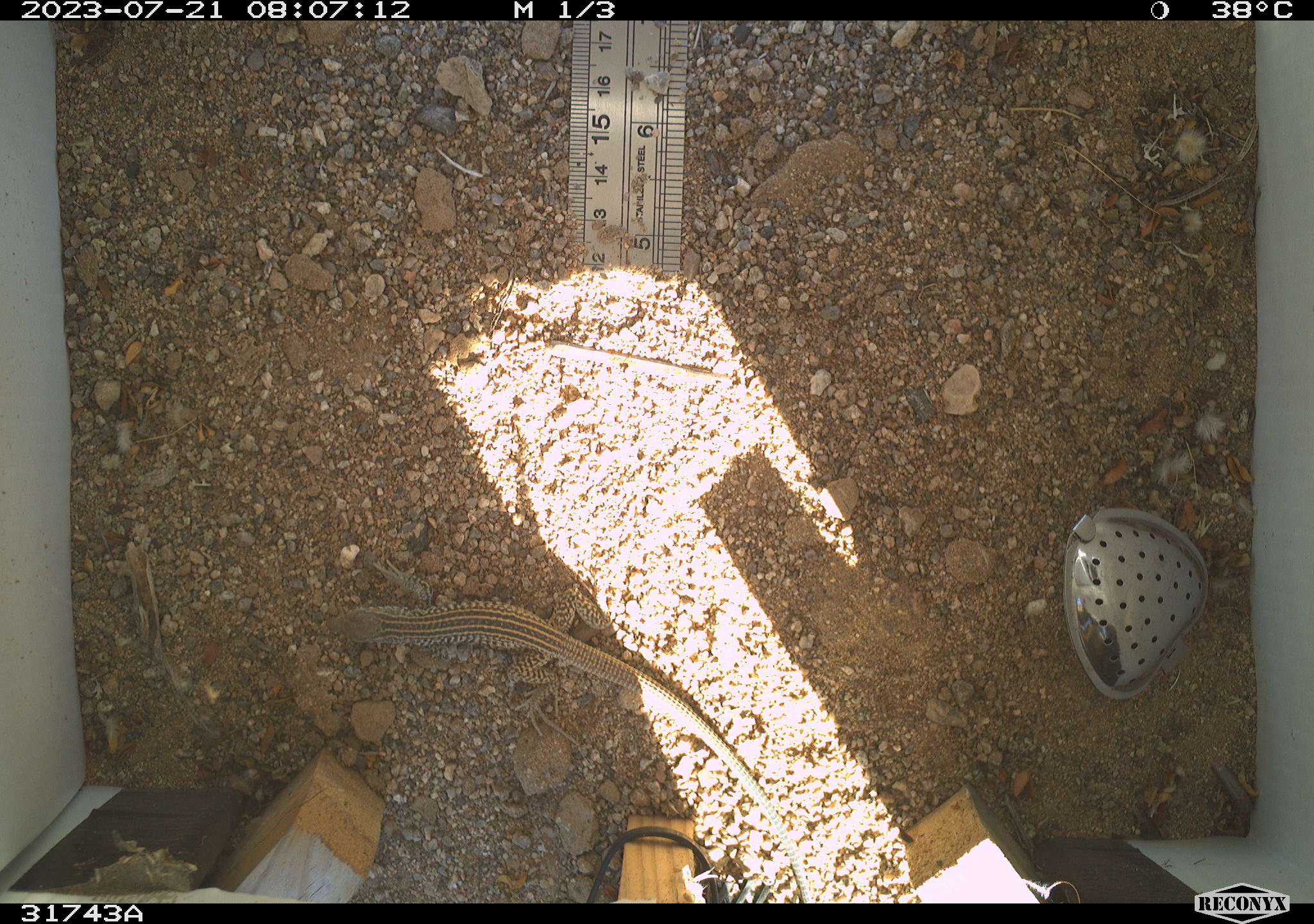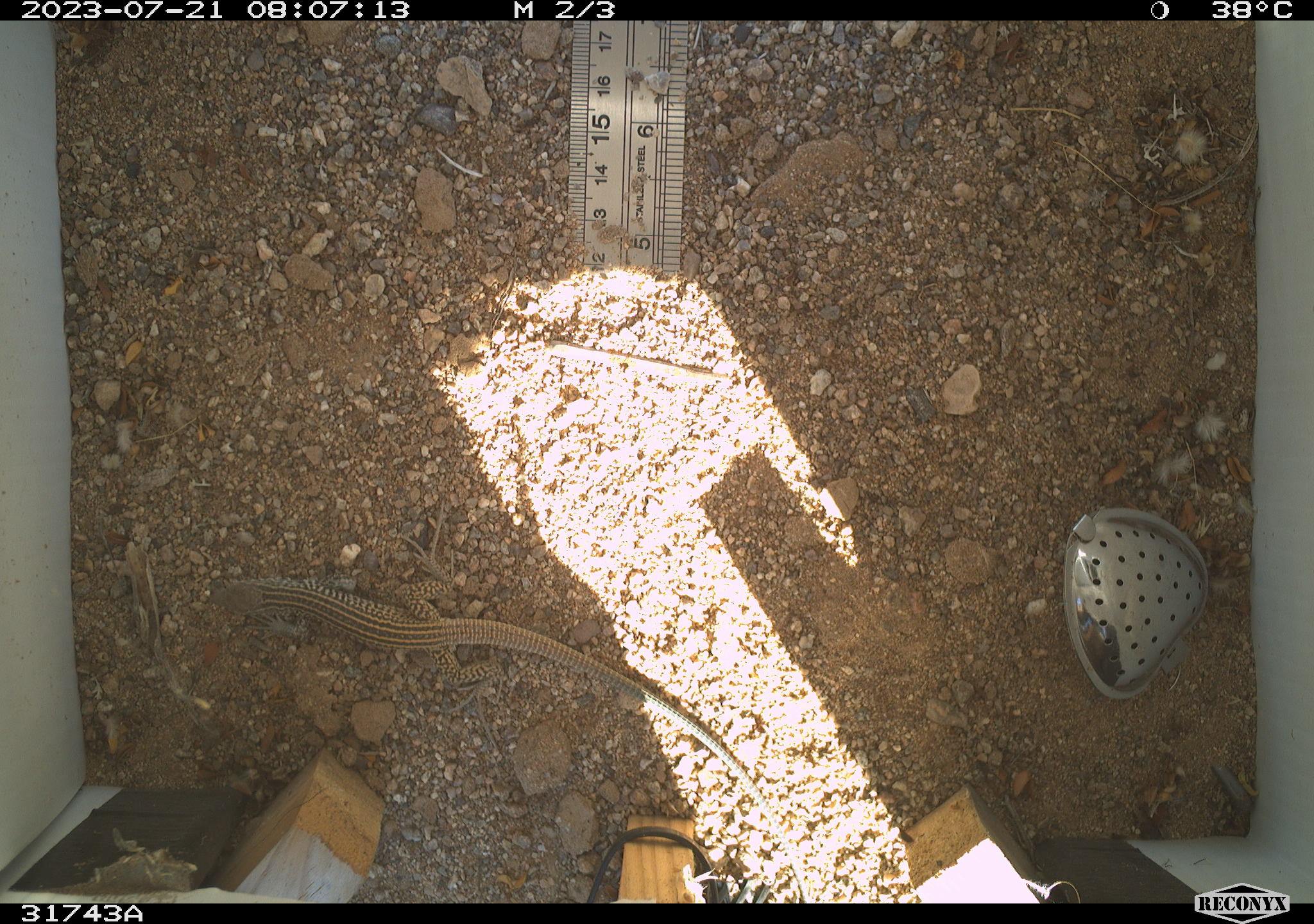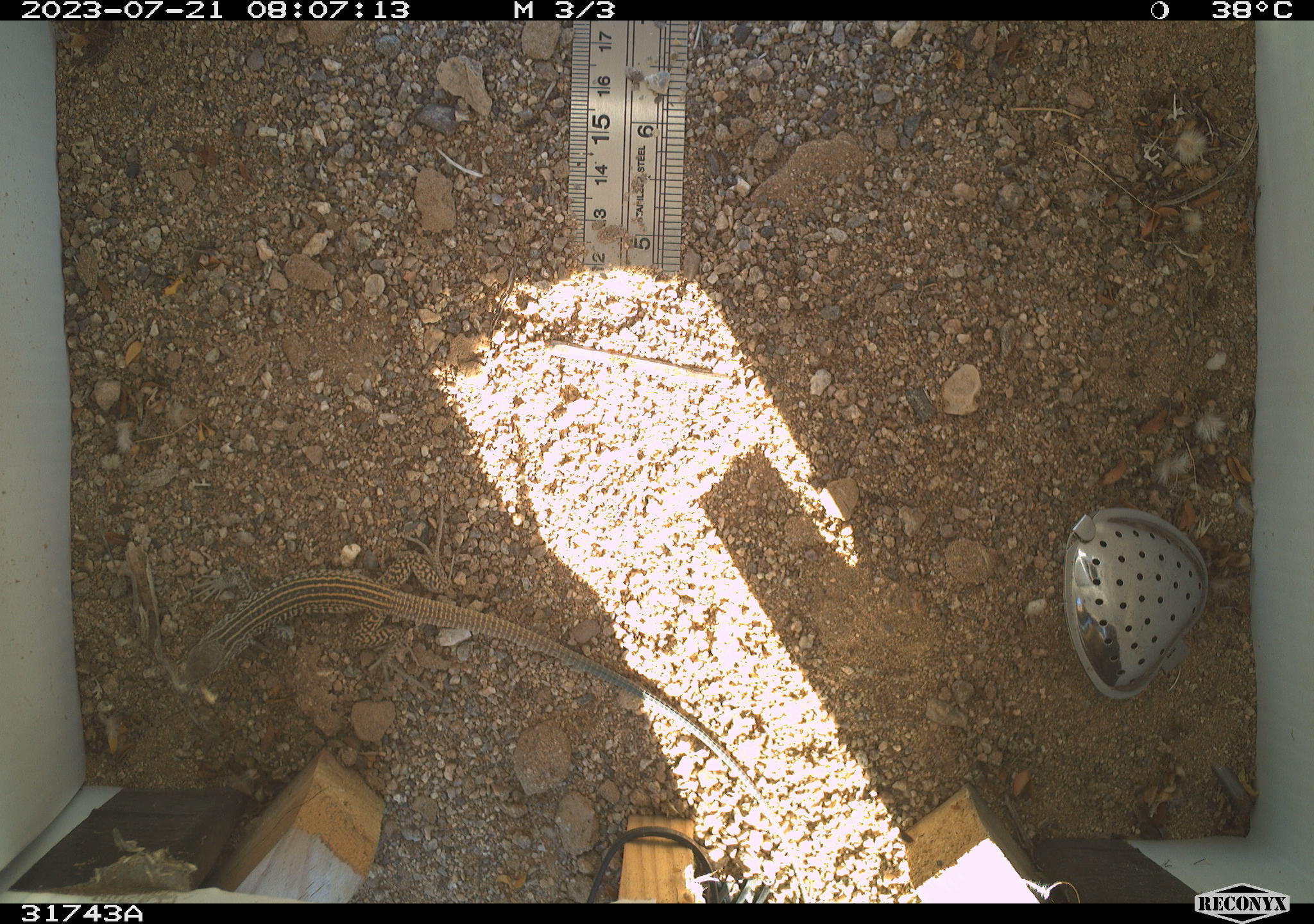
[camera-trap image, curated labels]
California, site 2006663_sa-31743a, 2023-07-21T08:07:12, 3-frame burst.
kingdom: Animalia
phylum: Chordata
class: Reptilia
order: Squamata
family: Teiidae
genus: Aspidoscelis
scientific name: Aspidoscelis tigris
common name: western whiptail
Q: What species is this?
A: Western whiptail (Aspidoscelis tigris).